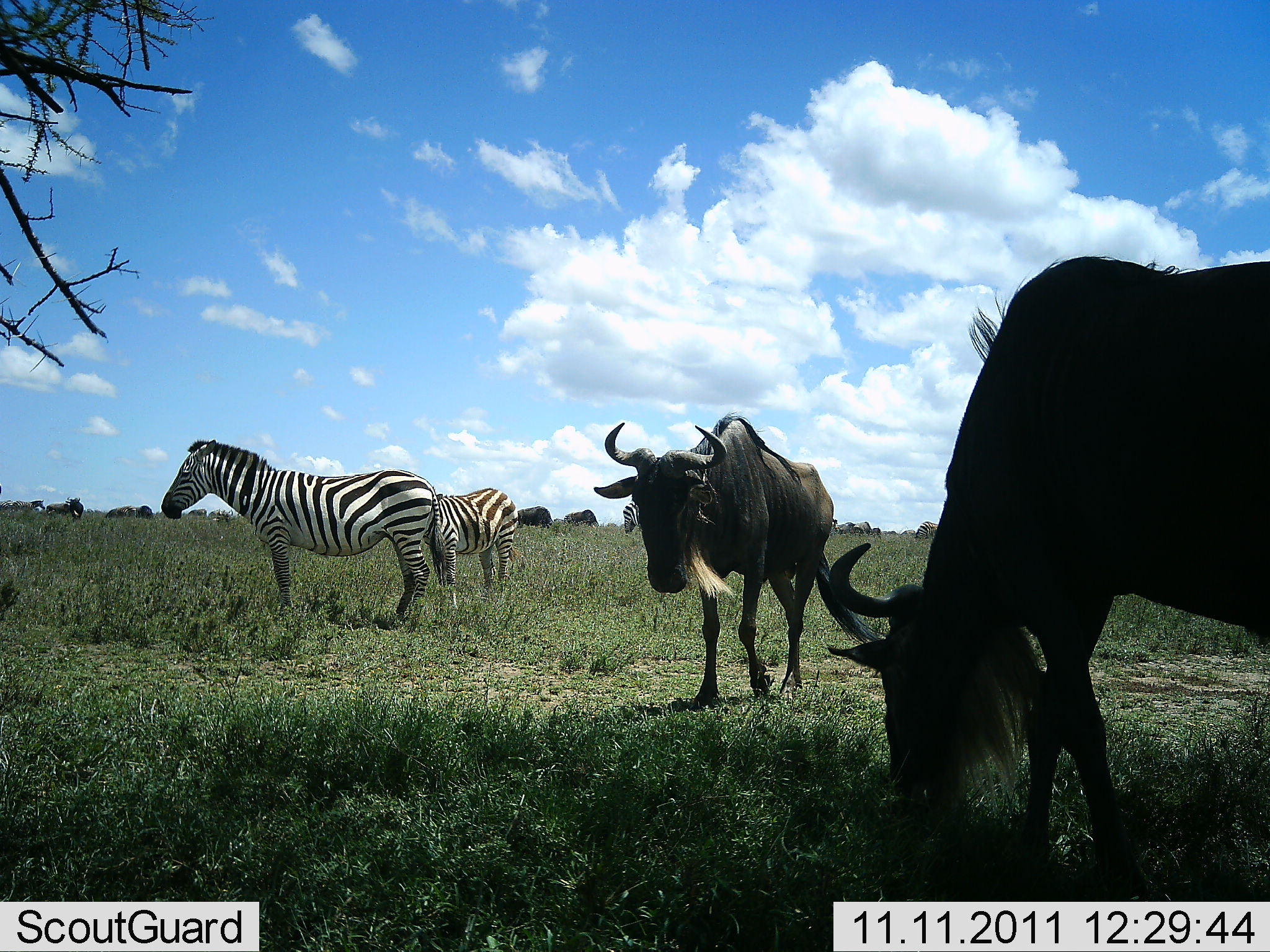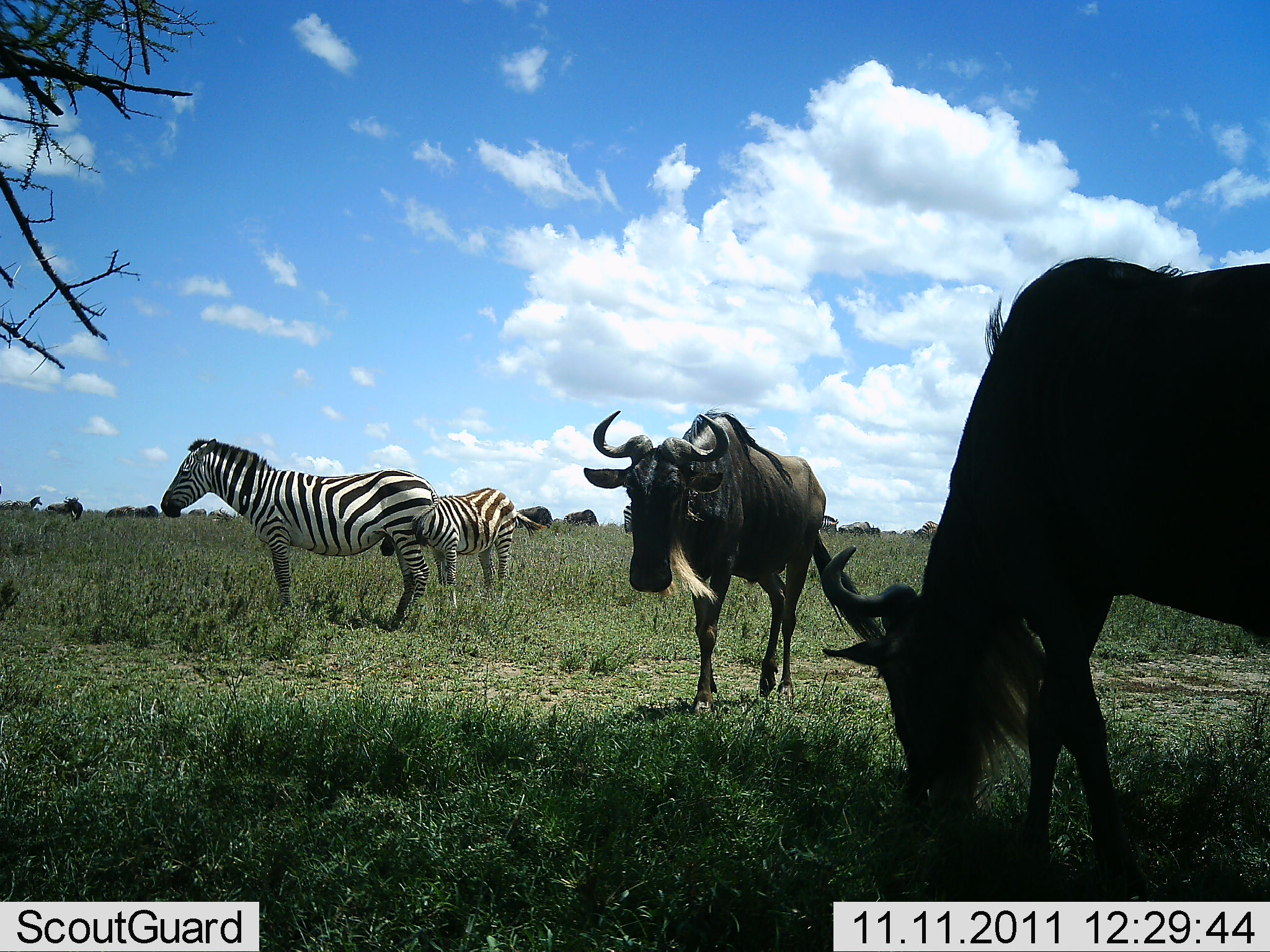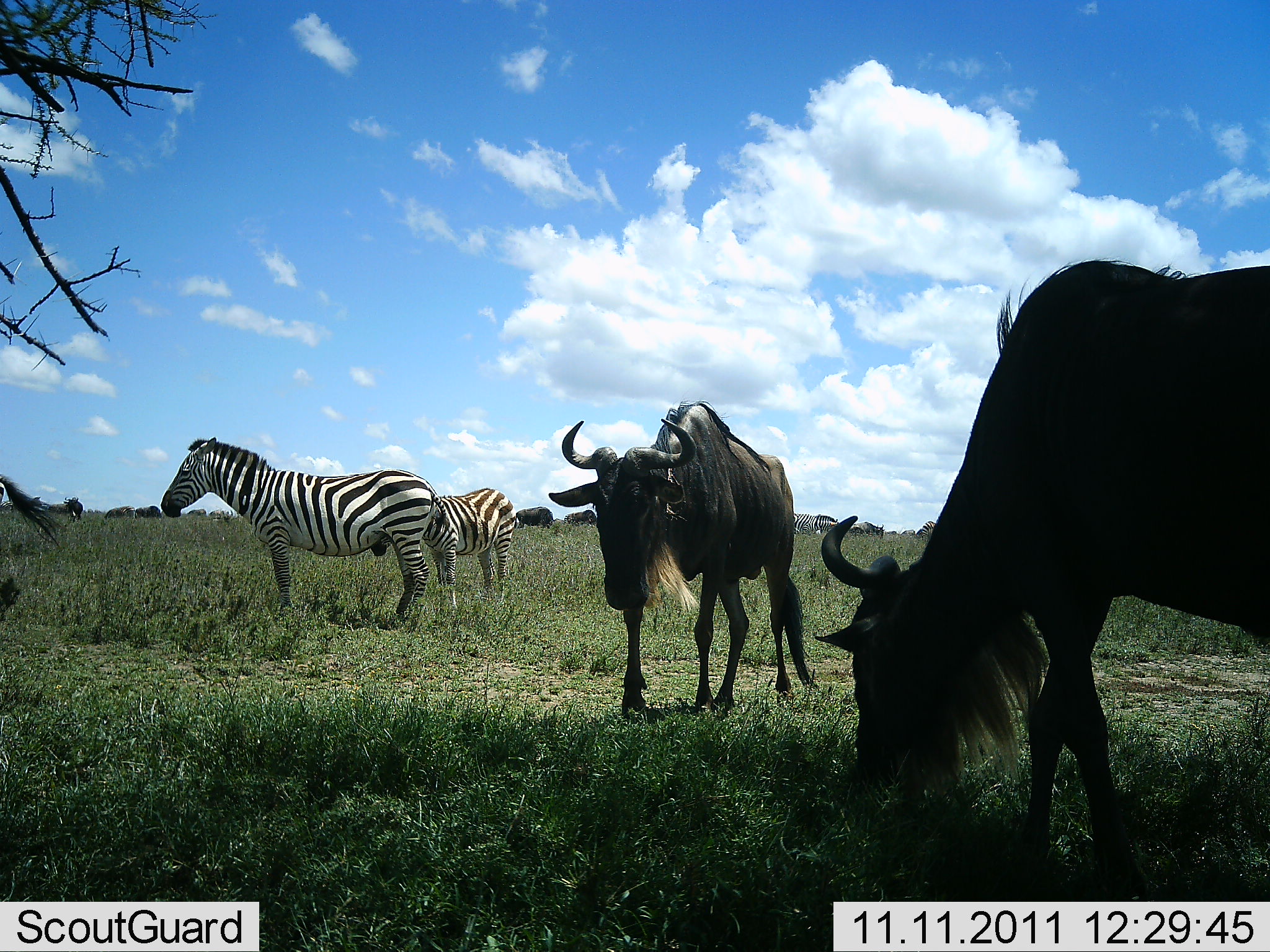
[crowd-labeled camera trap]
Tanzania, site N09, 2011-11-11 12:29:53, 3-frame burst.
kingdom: Animalia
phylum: Chordata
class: Mammalia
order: Artiodactyla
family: Bovidae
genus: Connochaetes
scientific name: Connochaetes taurinus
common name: blue wildebeest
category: wildebeest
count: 2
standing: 31%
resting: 0%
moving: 23%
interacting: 0%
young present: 0%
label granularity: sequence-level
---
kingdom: Animalia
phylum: Chordata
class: Mammalia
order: Perissodactyla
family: Equidae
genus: Equus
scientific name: Equus quagga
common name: plains zebra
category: zebra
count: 3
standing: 100%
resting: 0%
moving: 0%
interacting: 0%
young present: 0%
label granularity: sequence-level